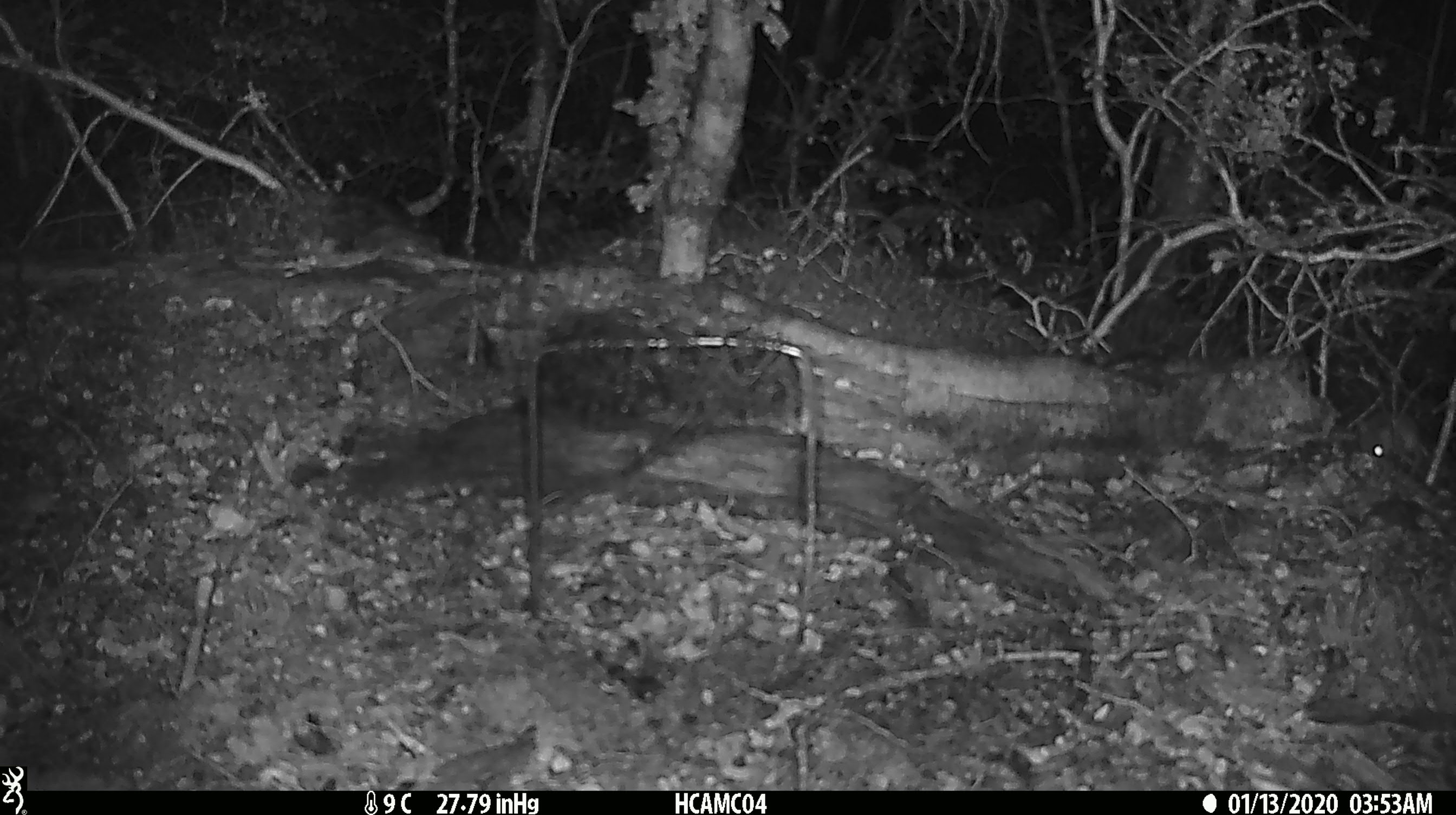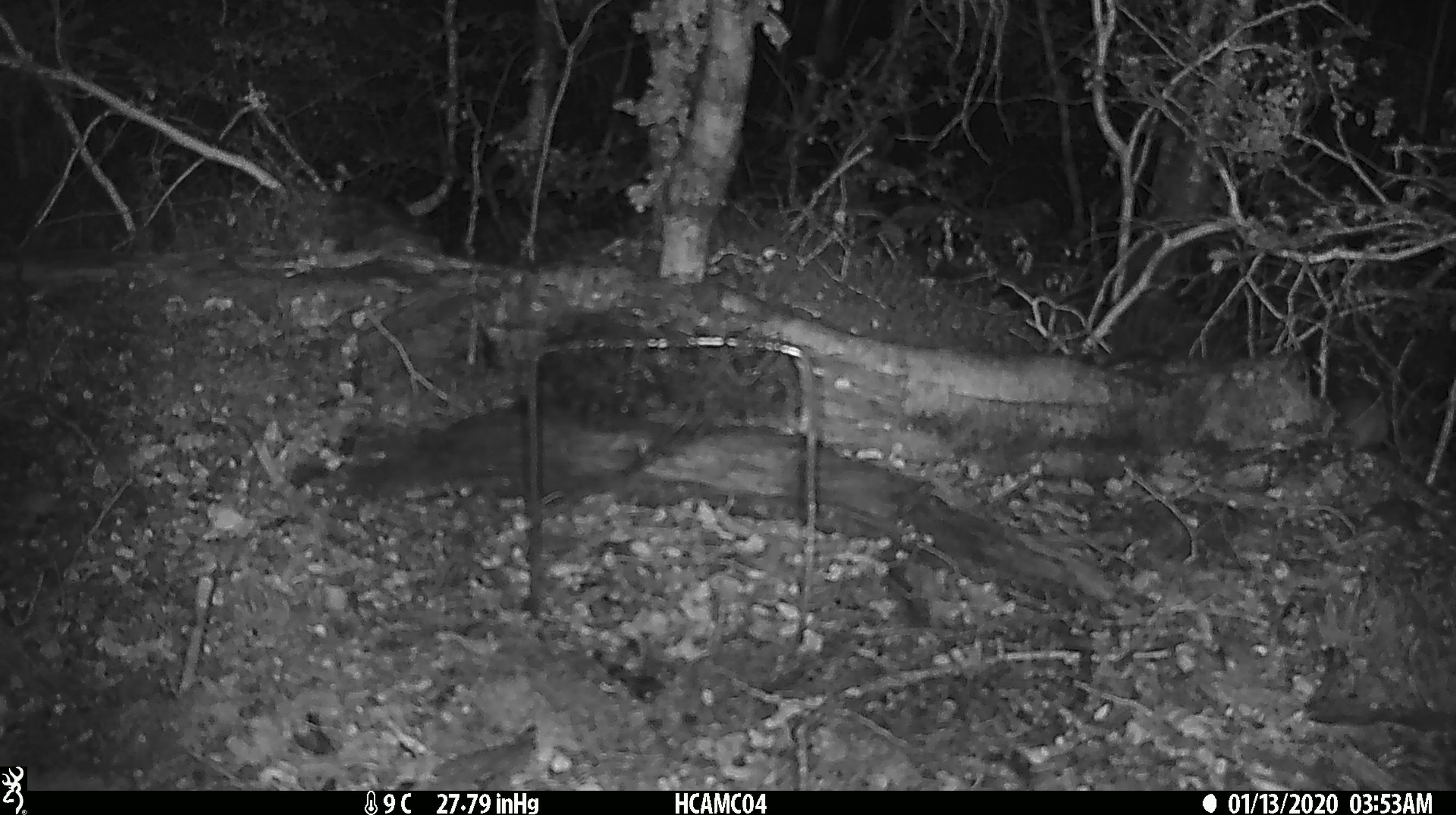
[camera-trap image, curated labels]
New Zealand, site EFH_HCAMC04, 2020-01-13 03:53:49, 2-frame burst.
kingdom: Animalia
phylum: Chordata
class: Mammalia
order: Rodentia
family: Muridae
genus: Mus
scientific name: Mus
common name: mouse